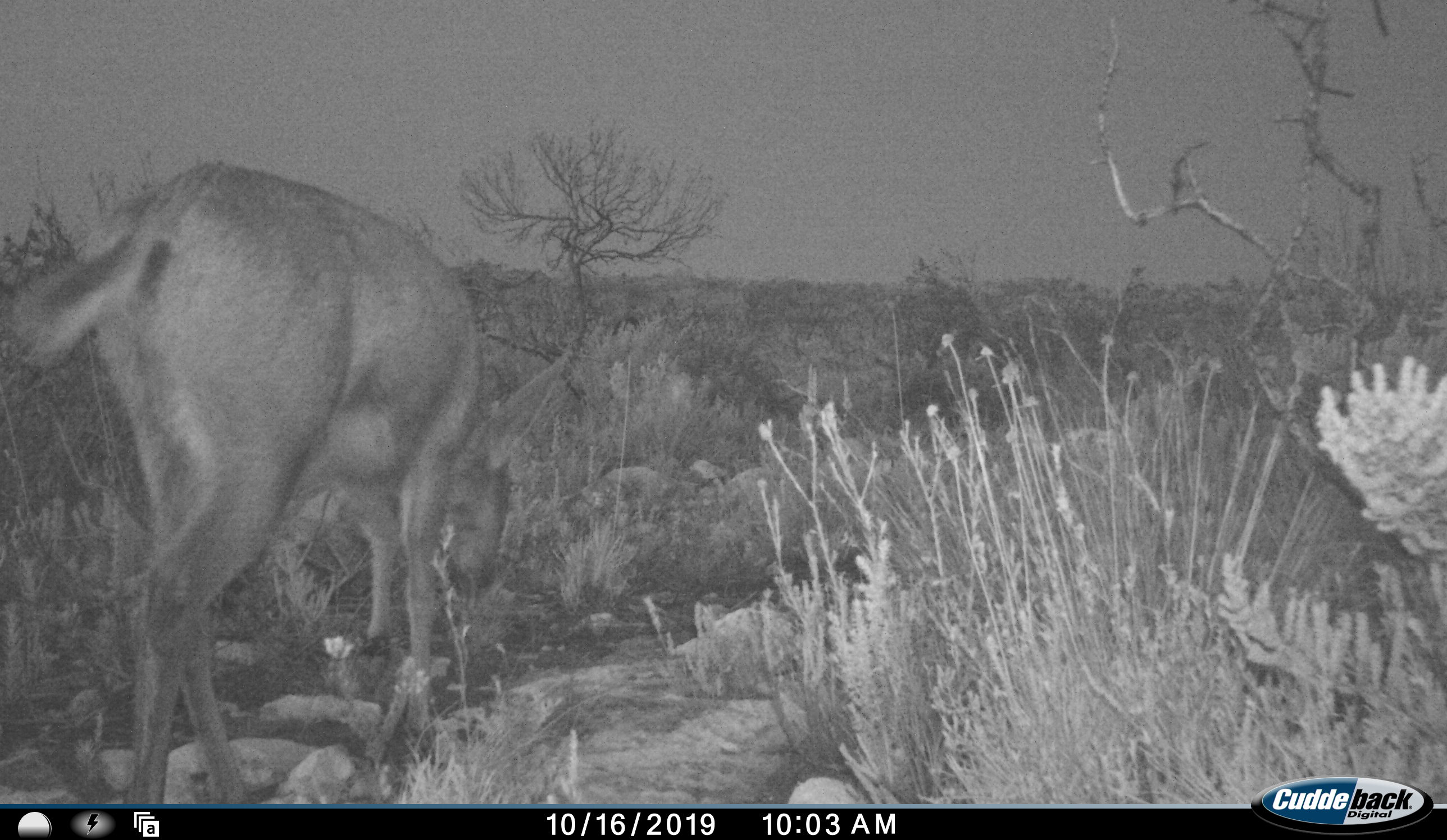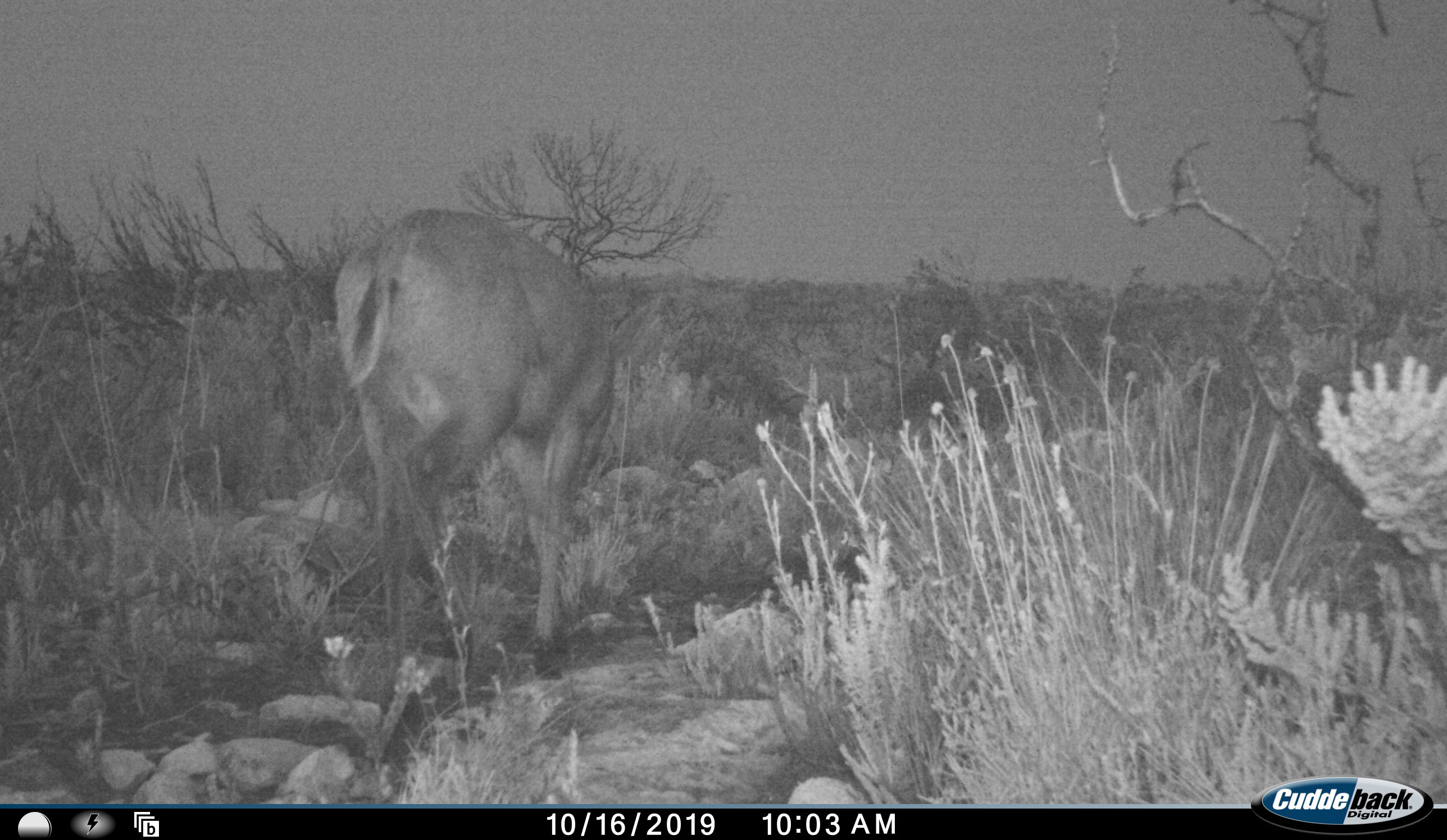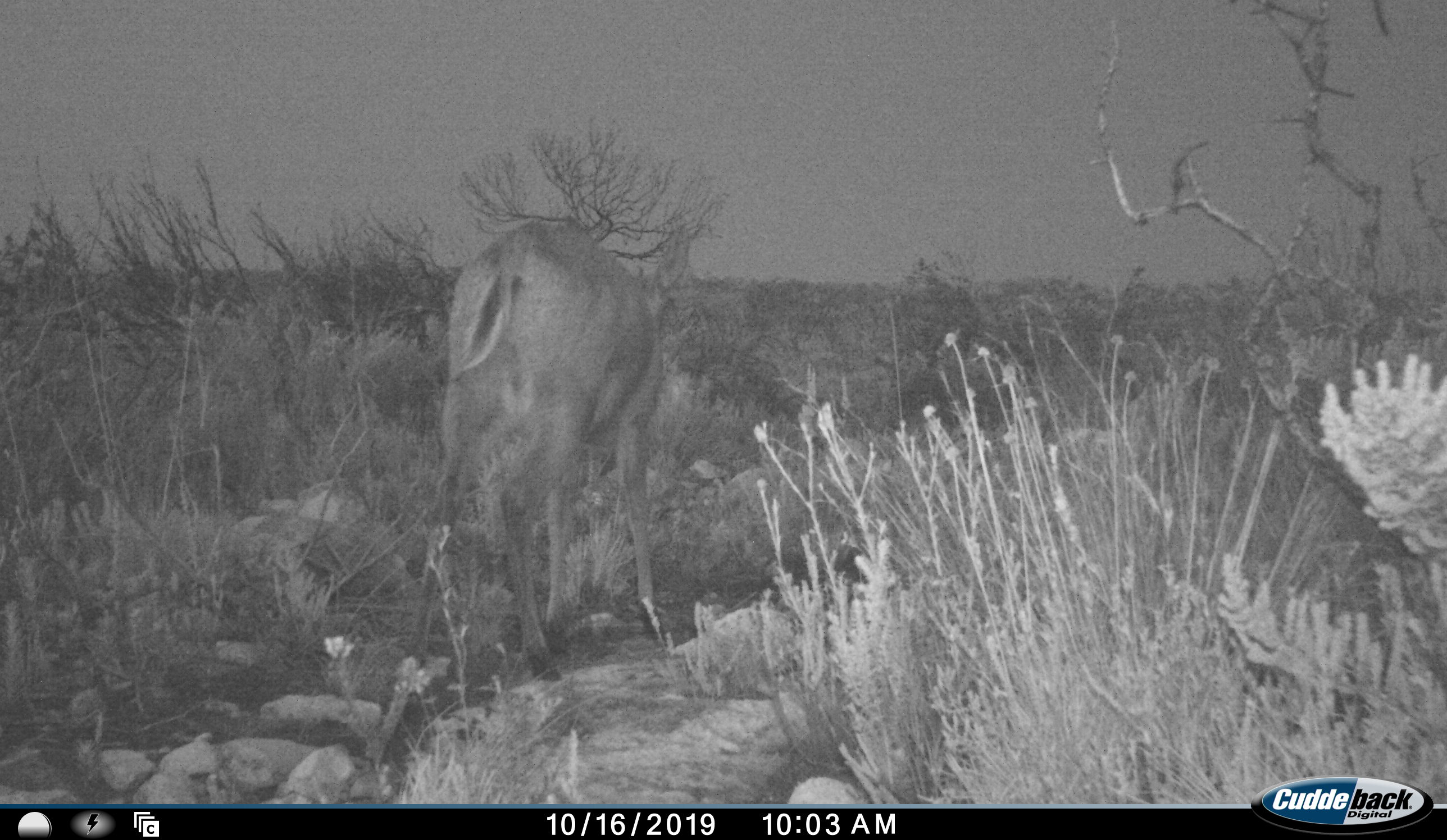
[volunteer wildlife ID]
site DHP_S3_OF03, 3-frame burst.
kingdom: Animalia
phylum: Chordata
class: Mammalia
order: Artiodactyla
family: Bovidae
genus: Sylvicapra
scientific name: Sylvicapra grimmia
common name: common duiker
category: duikercommongrey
Duikercommongrey (common duiker) (Sylvicapra grimmia), count 1. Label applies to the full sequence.